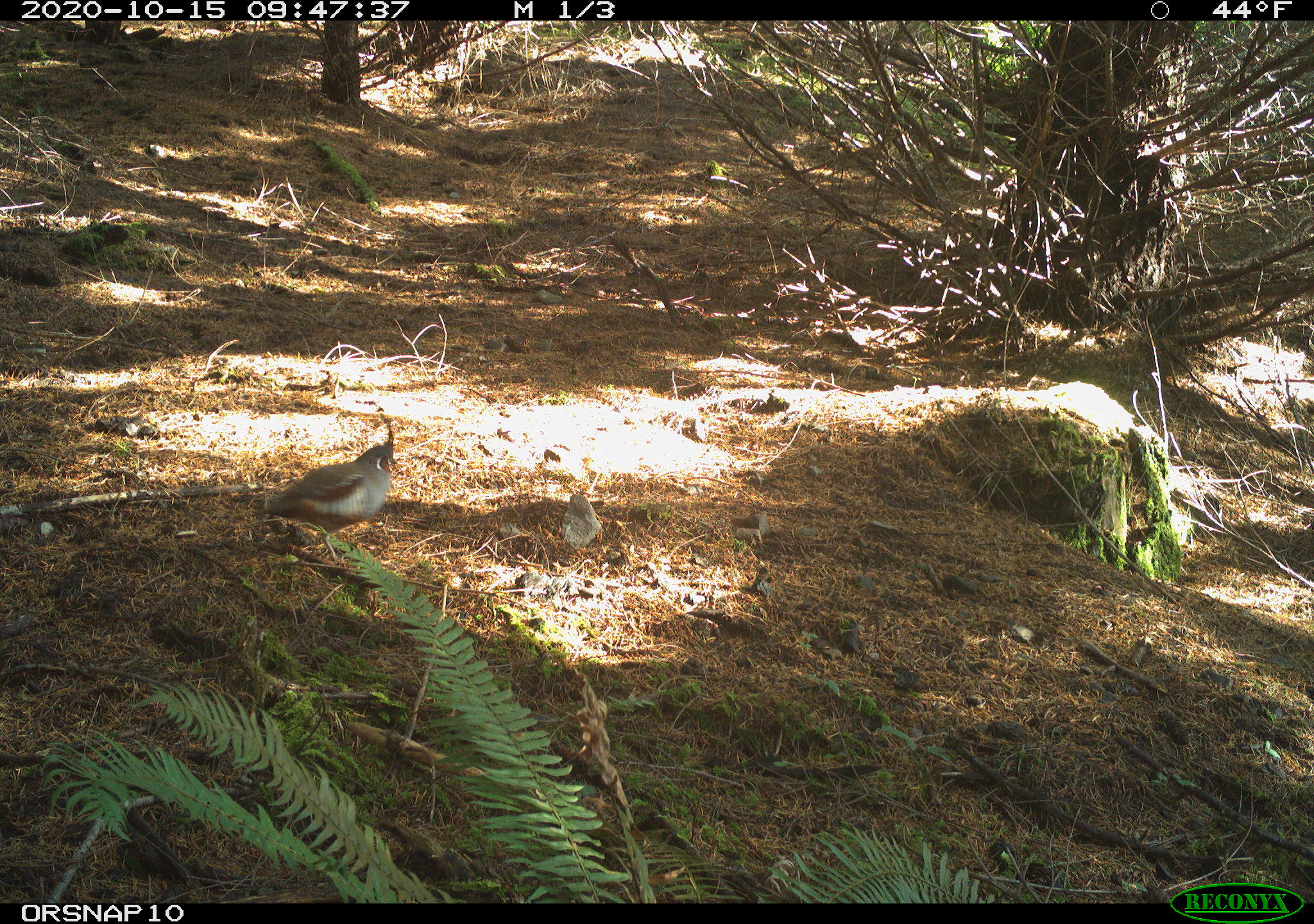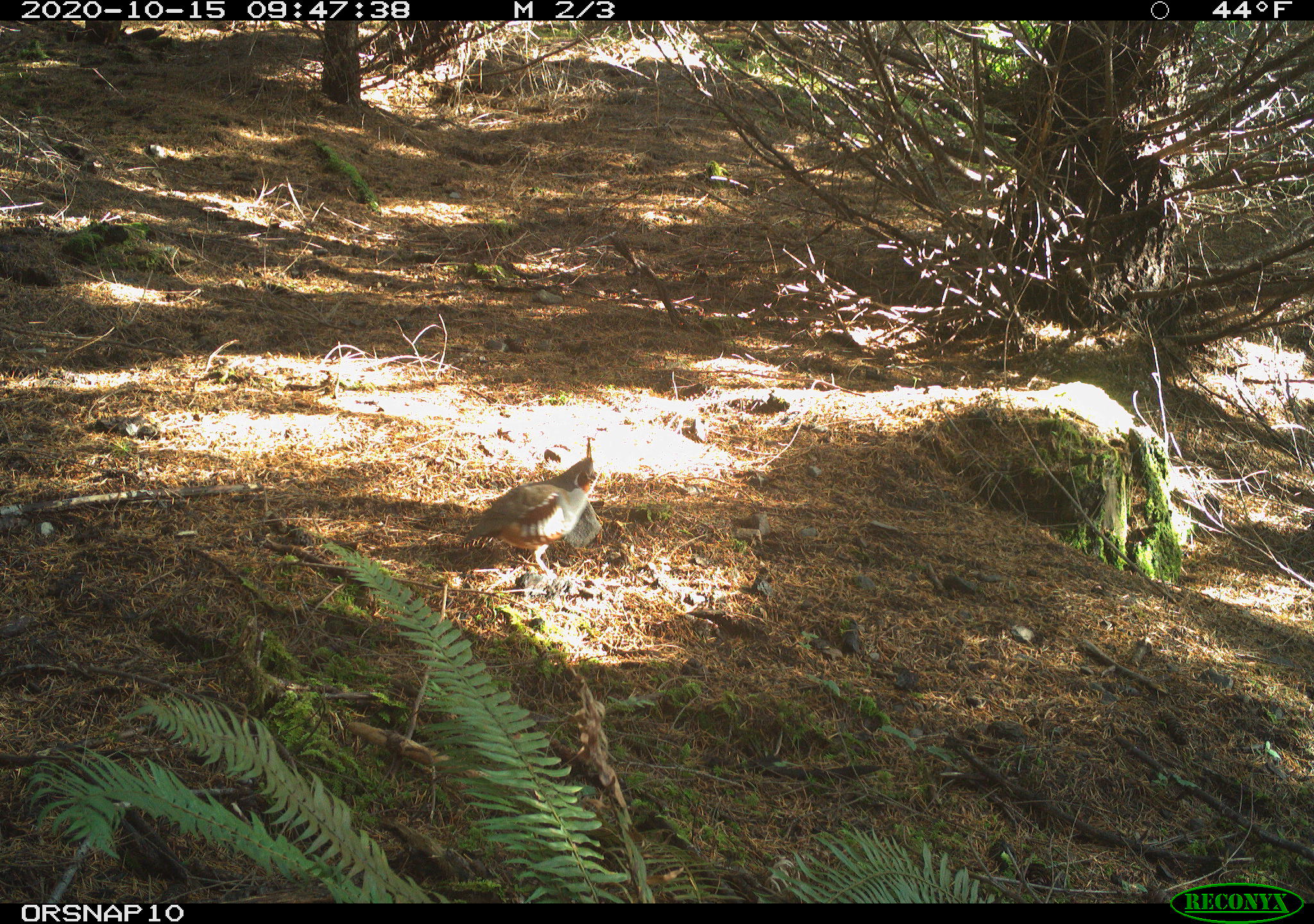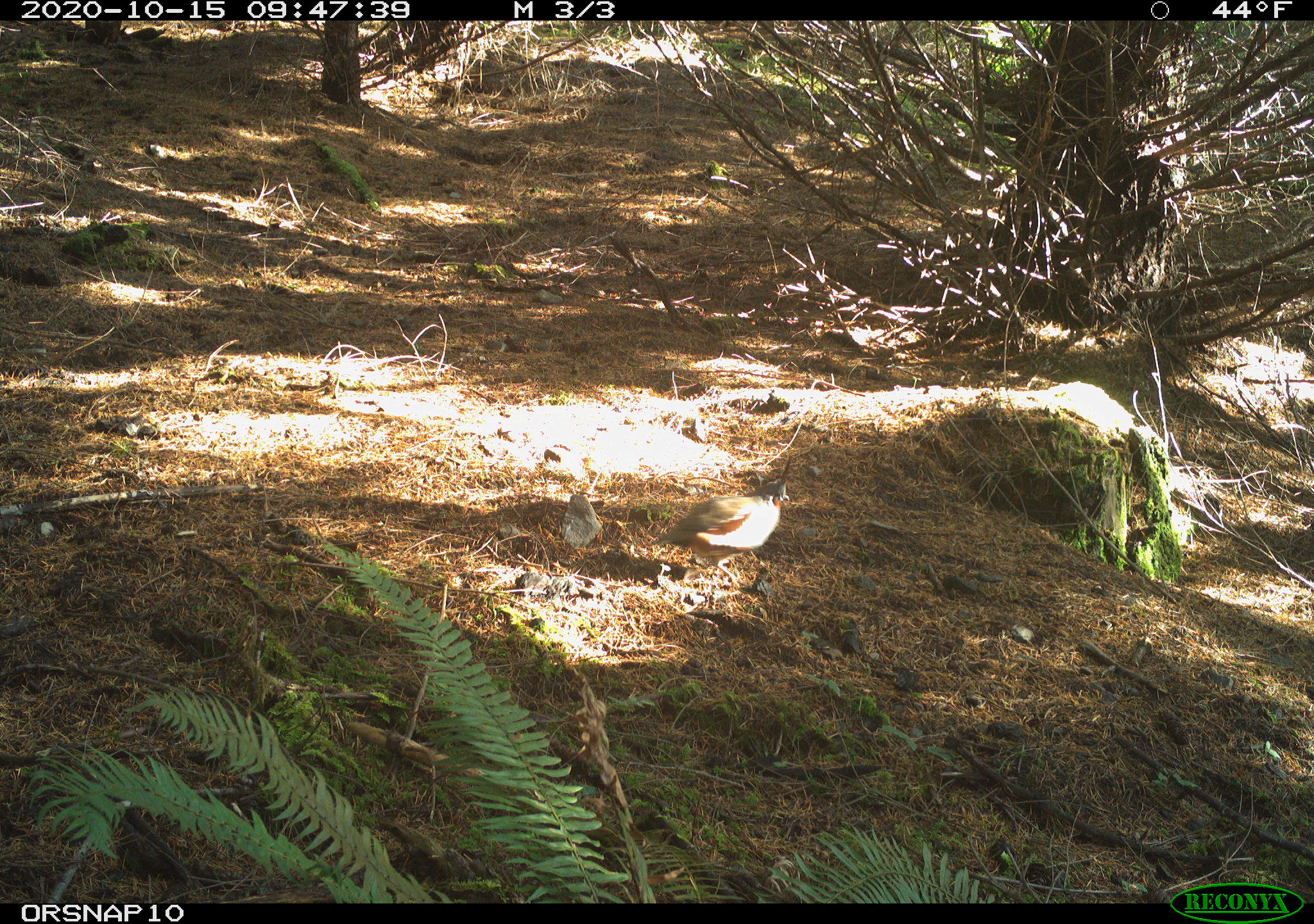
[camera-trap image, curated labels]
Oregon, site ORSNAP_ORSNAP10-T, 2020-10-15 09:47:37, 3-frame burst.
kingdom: Animalia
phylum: Chordata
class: Aves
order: Galliformes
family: Odontophoridae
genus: Oreortyx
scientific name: Oreortyx pictus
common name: mountain quail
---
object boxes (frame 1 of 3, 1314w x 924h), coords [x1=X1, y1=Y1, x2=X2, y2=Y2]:
mountain quail: [x1=247, y1=409, x2=406, y2=549]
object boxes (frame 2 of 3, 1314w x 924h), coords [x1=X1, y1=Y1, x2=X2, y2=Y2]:
mountain quail: [x1=448, y1=435, x2=608, y2=586]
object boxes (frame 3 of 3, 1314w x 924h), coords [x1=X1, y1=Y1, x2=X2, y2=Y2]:
mountain quail: [x1=652, y1=461, x2=815, y2=574]